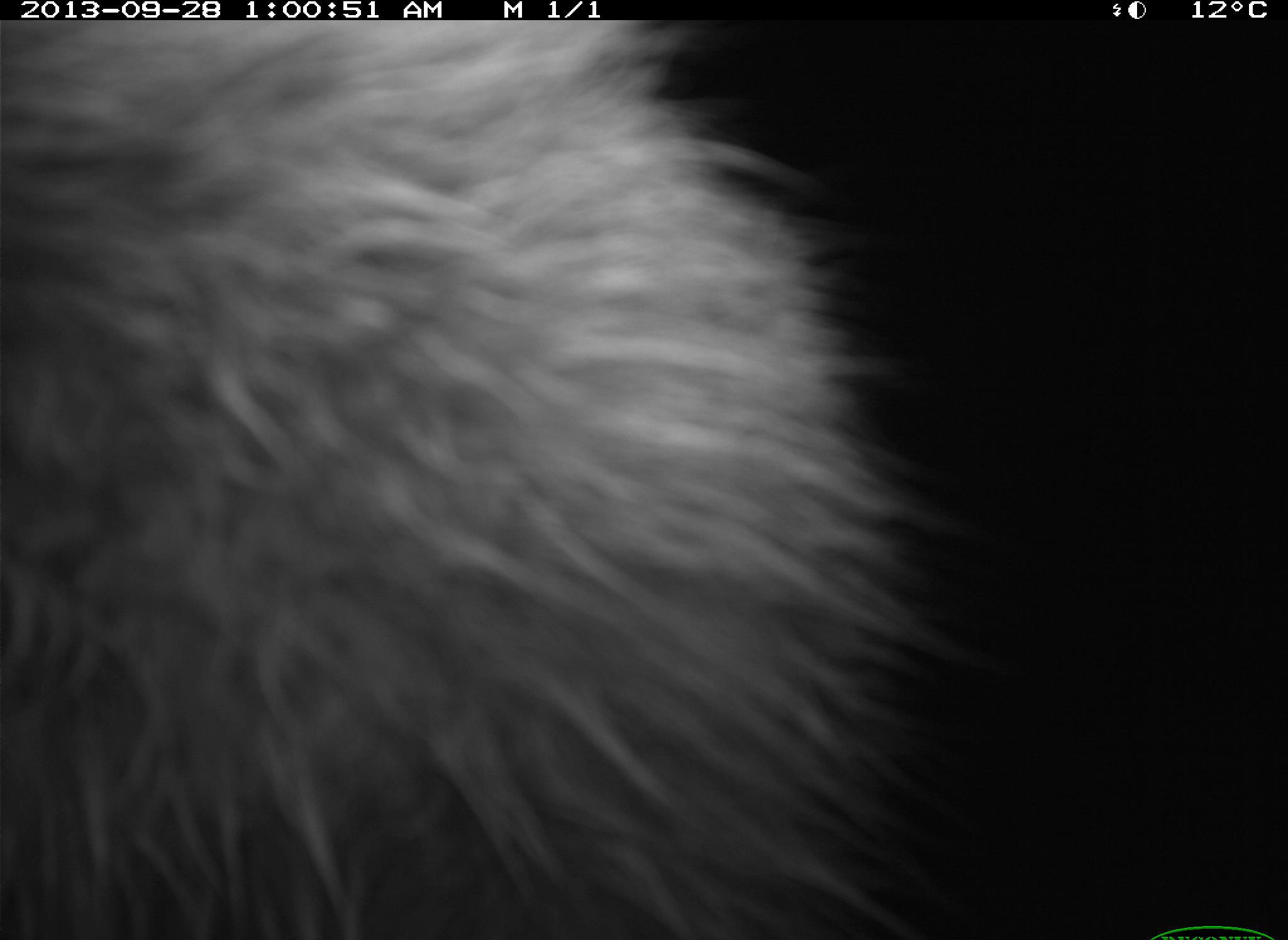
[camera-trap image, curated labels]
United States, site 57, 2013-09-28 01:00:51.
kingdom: Animalia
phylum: Chordata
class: Mammalia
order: Carnivora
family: Procyonidae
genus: Procyon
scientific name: Procyon lotor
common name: raccoon